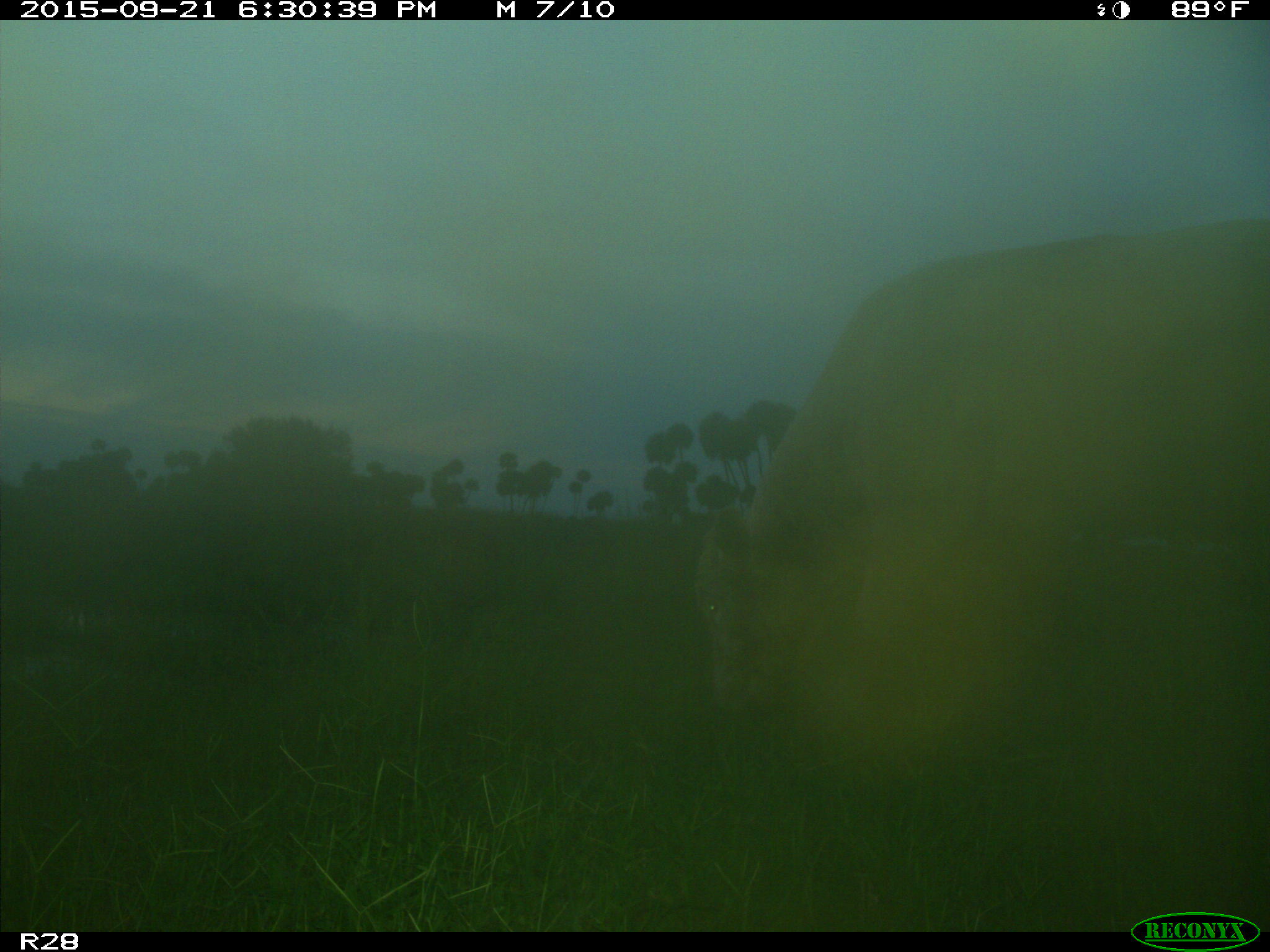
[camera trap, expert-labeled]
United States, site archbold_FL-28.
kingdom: Animalia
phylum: Chordata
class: Mammalia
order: Artiodactyla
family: Bovidae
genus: Bos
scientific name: Bos taurus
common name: domestic cow